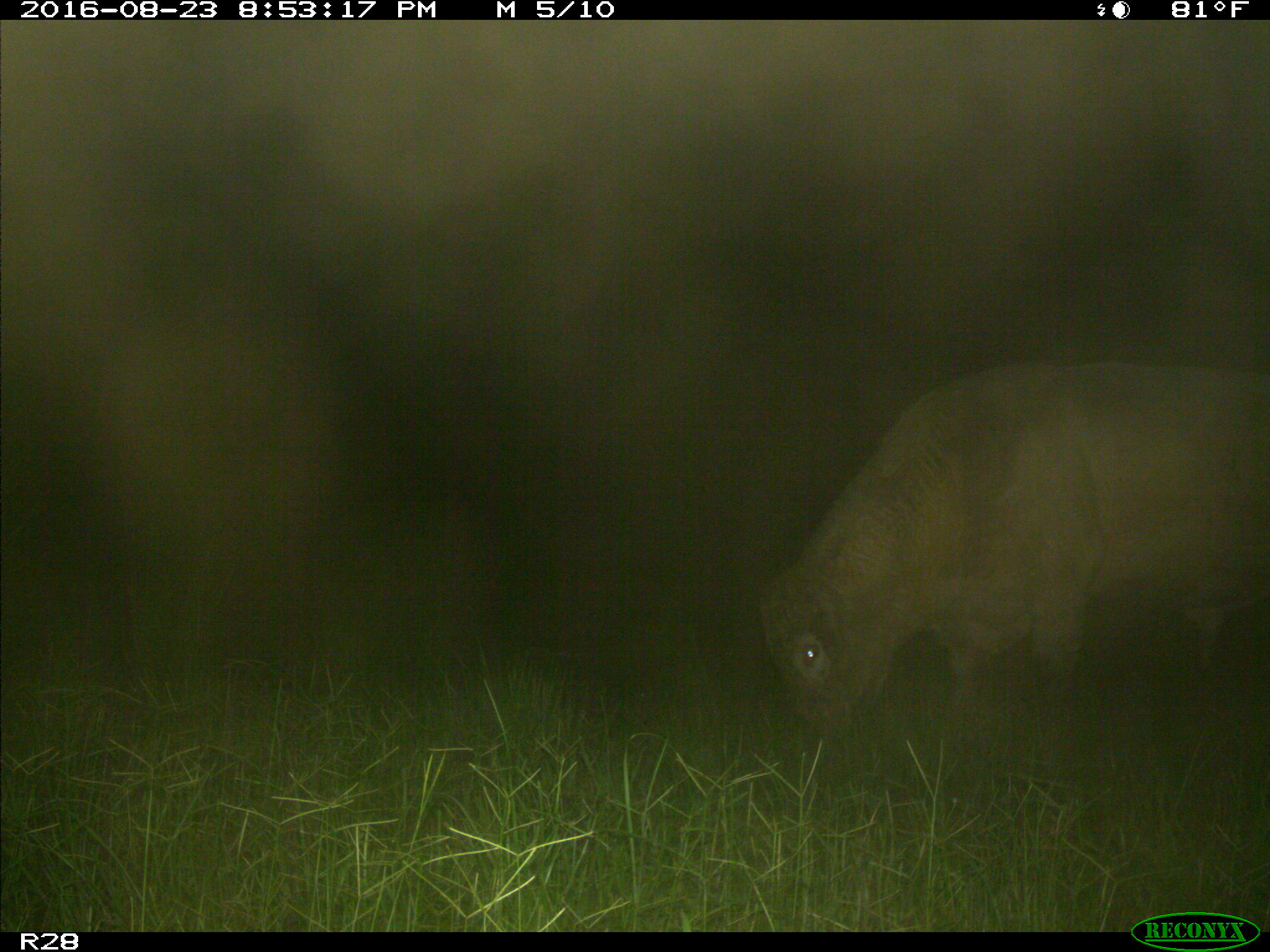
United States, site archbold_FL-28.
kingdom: Animalia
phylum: Chordata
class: Mammalia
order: Artiodactyla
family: Bovidae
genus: Bos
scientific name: Bos taurus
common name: domestic cow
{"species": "Bos taurus (domestic cow)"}